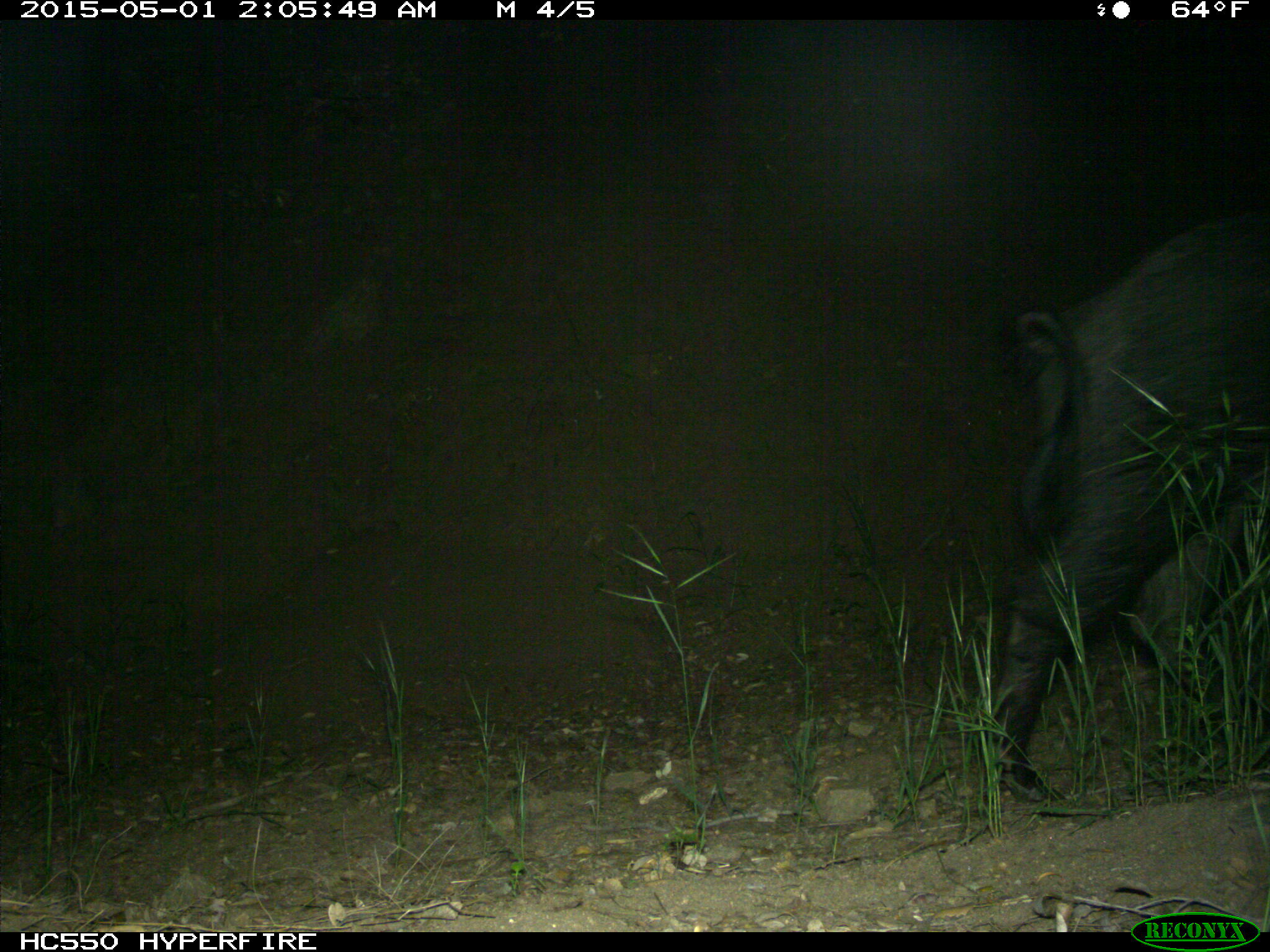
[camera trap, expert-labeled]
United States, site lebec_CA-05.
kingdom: Animalia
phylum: Chordata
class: Mammalia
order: Artiodactyla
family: Suidae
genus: Sus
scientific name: Sus scrofa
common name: wild boar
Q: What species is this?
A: Sus scrofa (wild boar).